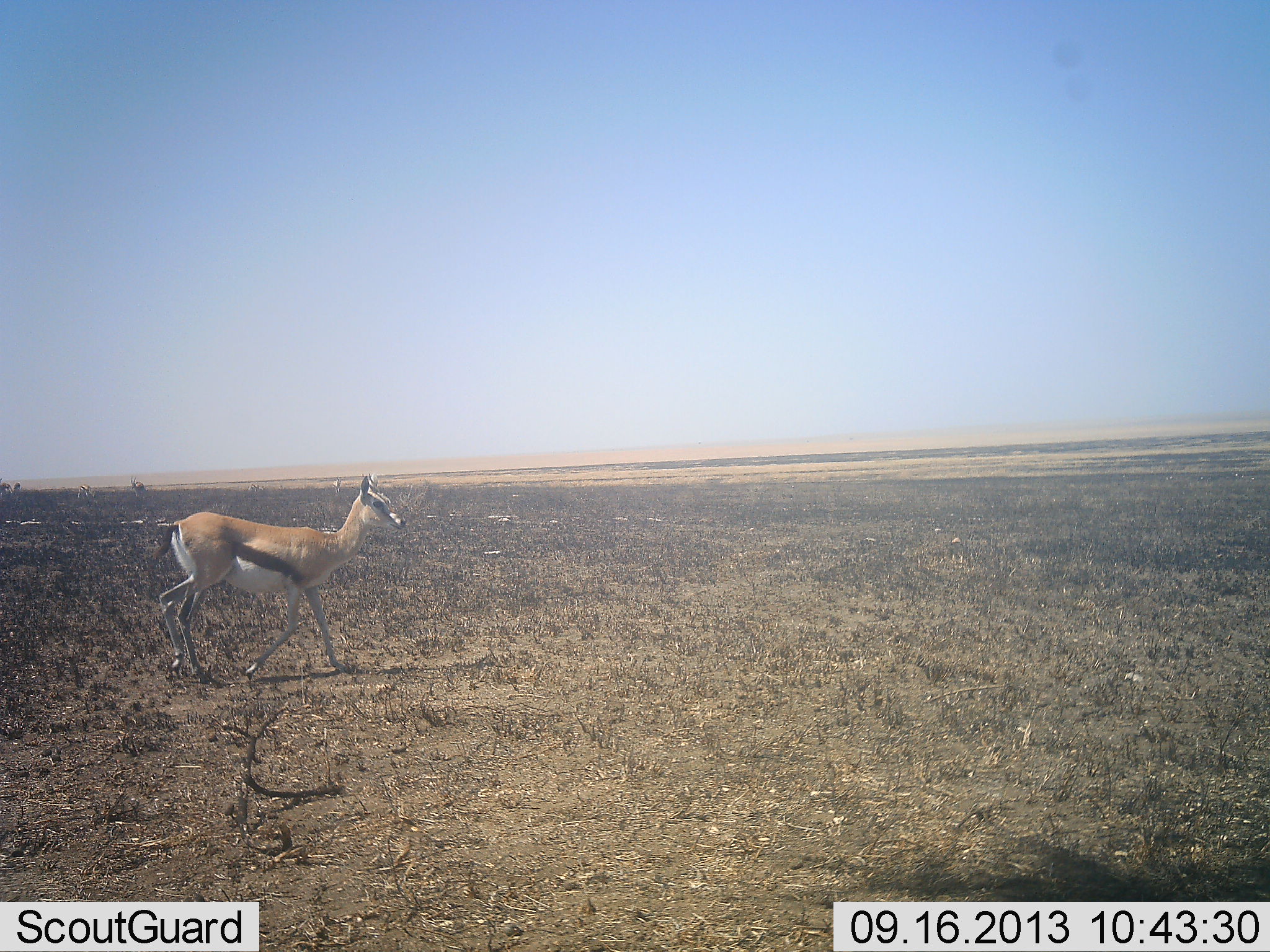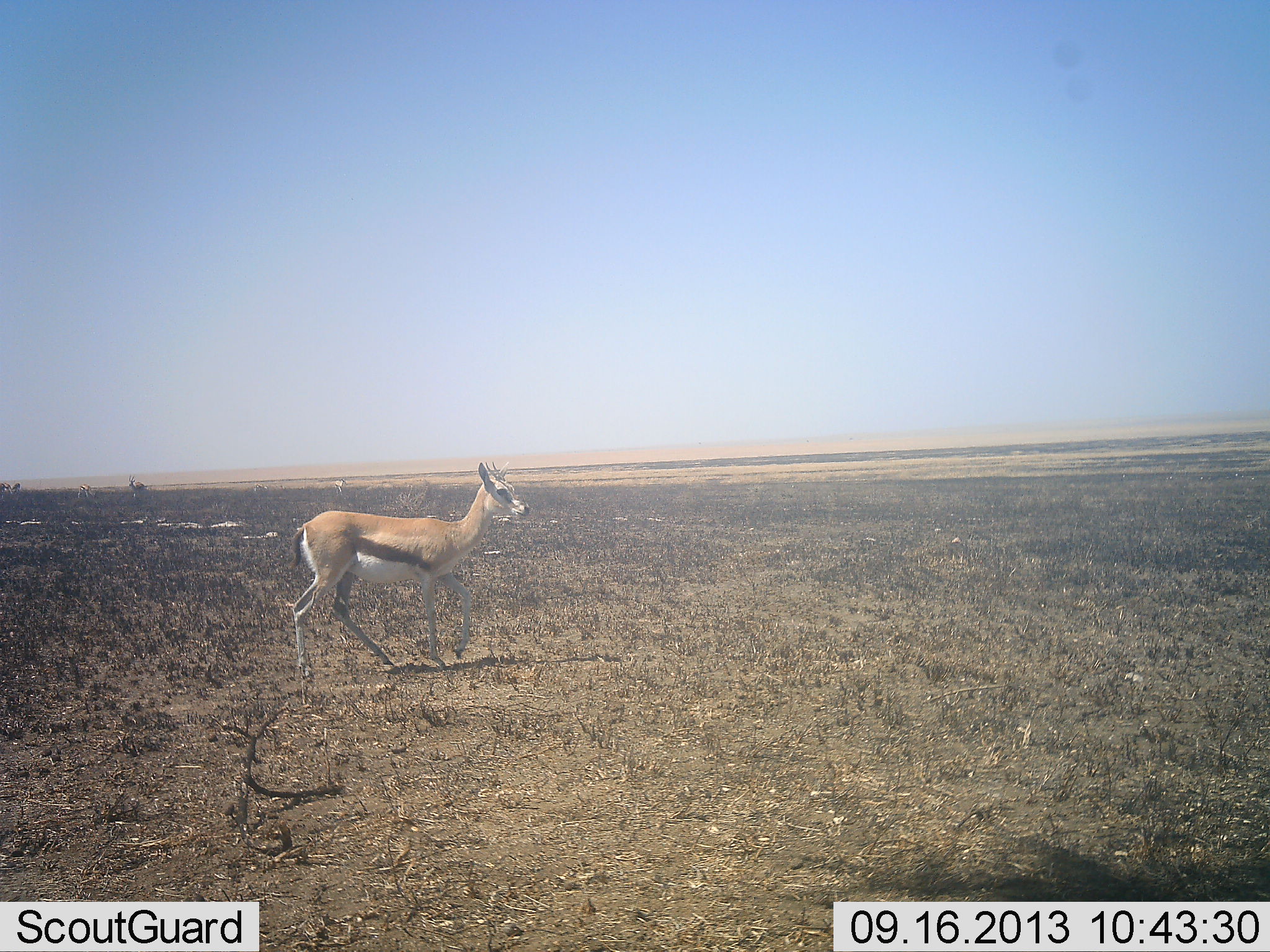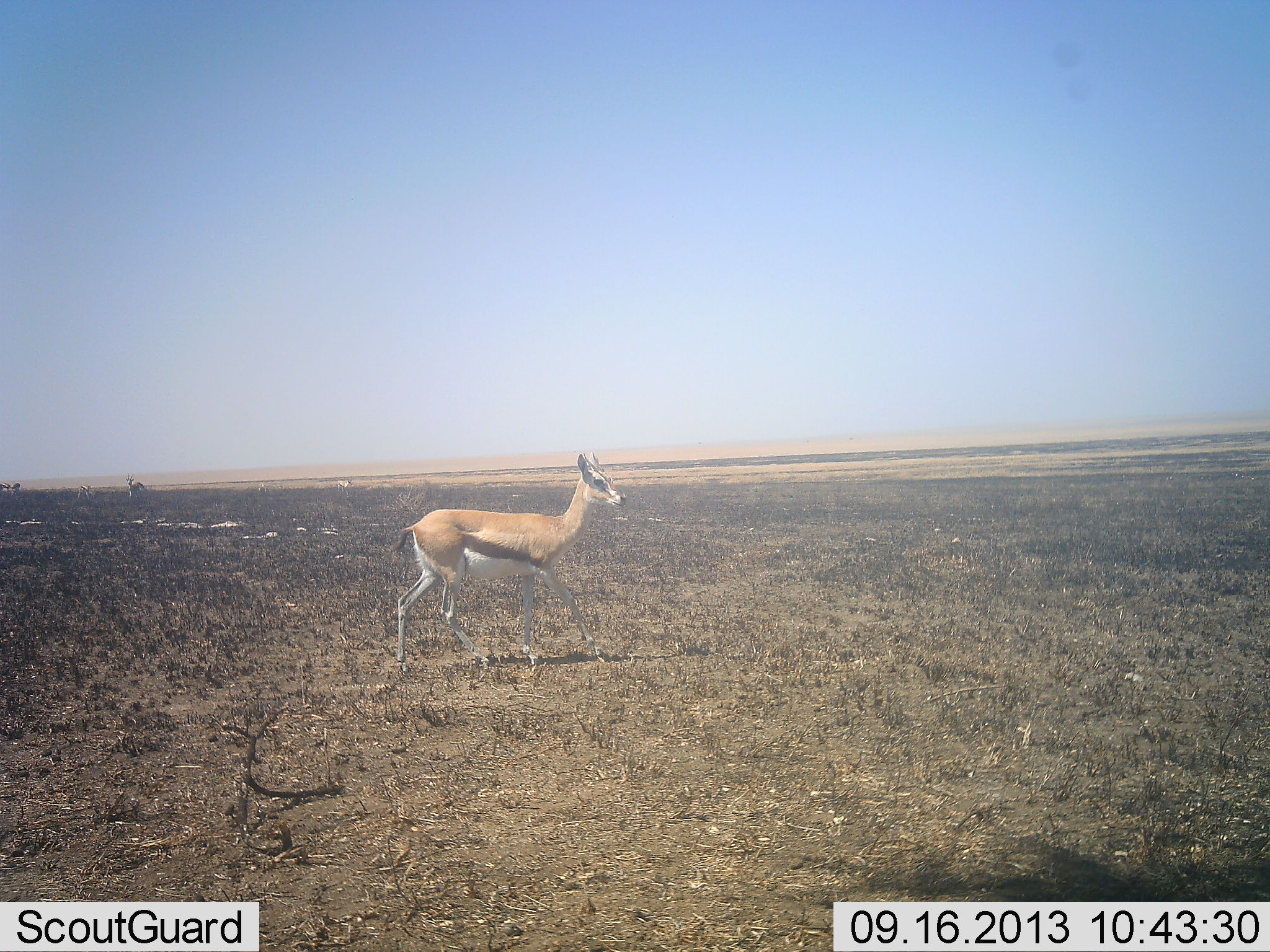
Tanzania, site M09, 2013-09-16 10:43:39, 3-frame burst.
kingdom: Animalia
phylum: Chordata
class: Mammalia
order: Artiodactyla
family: Bovidae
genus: Eudorcas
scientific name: Eudorcas thomsonii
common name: thomson's gazelle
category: gazellethomsons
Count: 1.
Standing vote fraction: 24%.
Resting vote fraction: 0%.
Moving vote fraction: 90%.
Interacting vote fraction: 0%.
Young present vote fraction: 0%.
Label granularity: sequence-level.